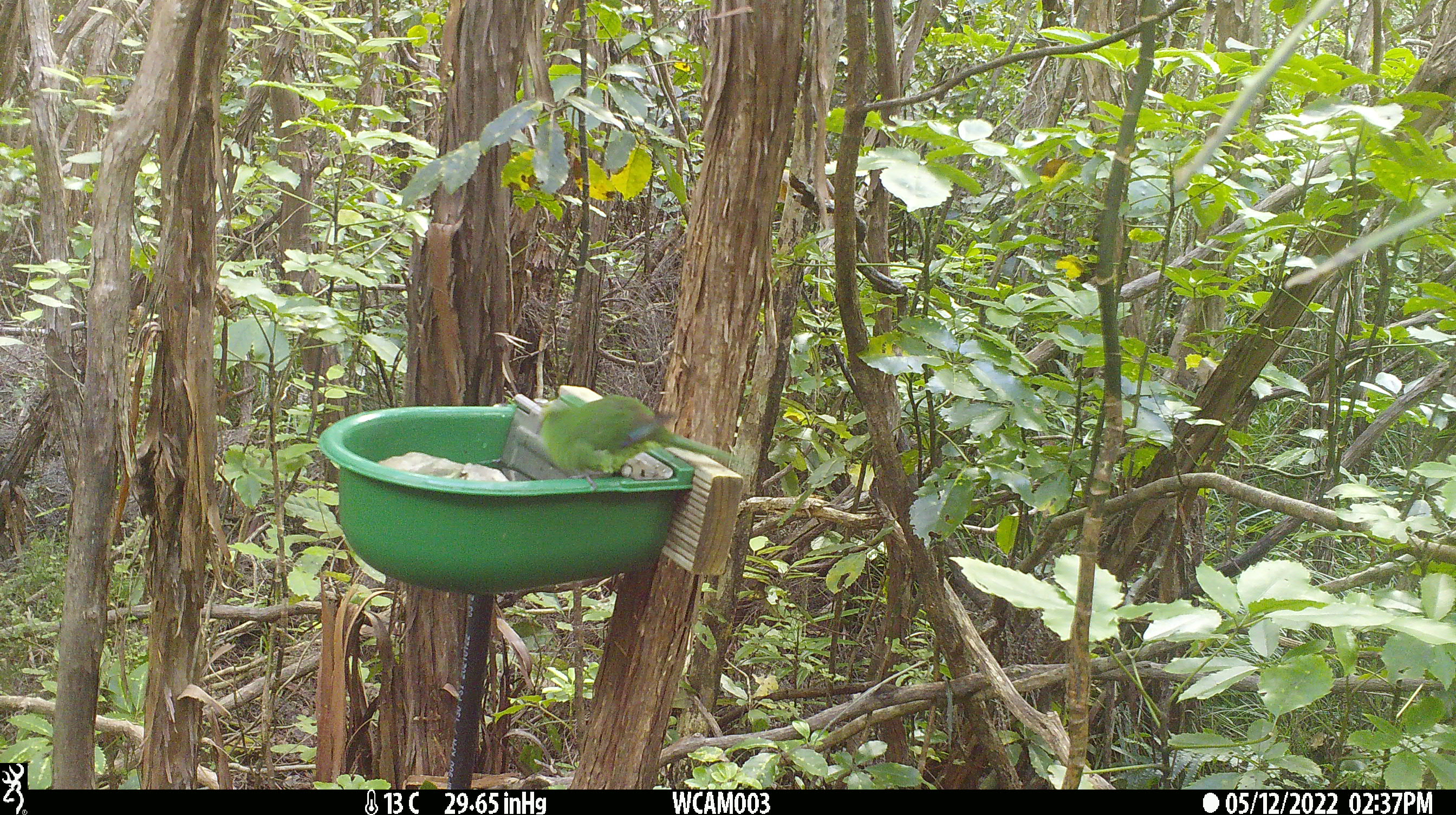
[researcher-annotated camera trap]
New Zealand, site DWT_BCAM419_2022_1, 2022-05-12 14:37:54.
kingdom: Animalia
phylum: Chordata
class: Aves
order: Psittaciformes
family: Psittaculidae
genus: Cyanoramphus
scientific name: Cyanoramphus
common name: parakeet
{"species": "parakeet (Cyanoramphus)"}